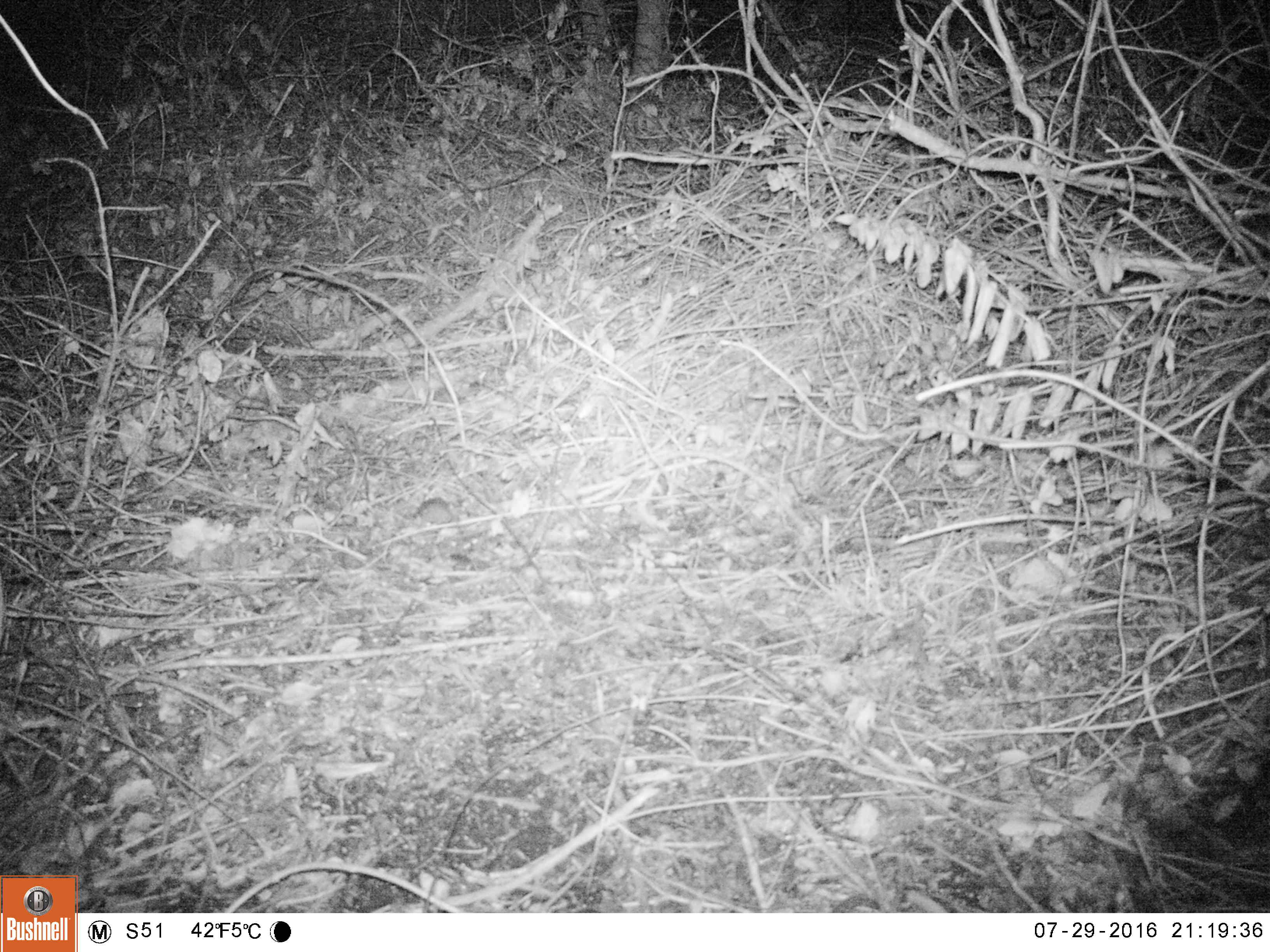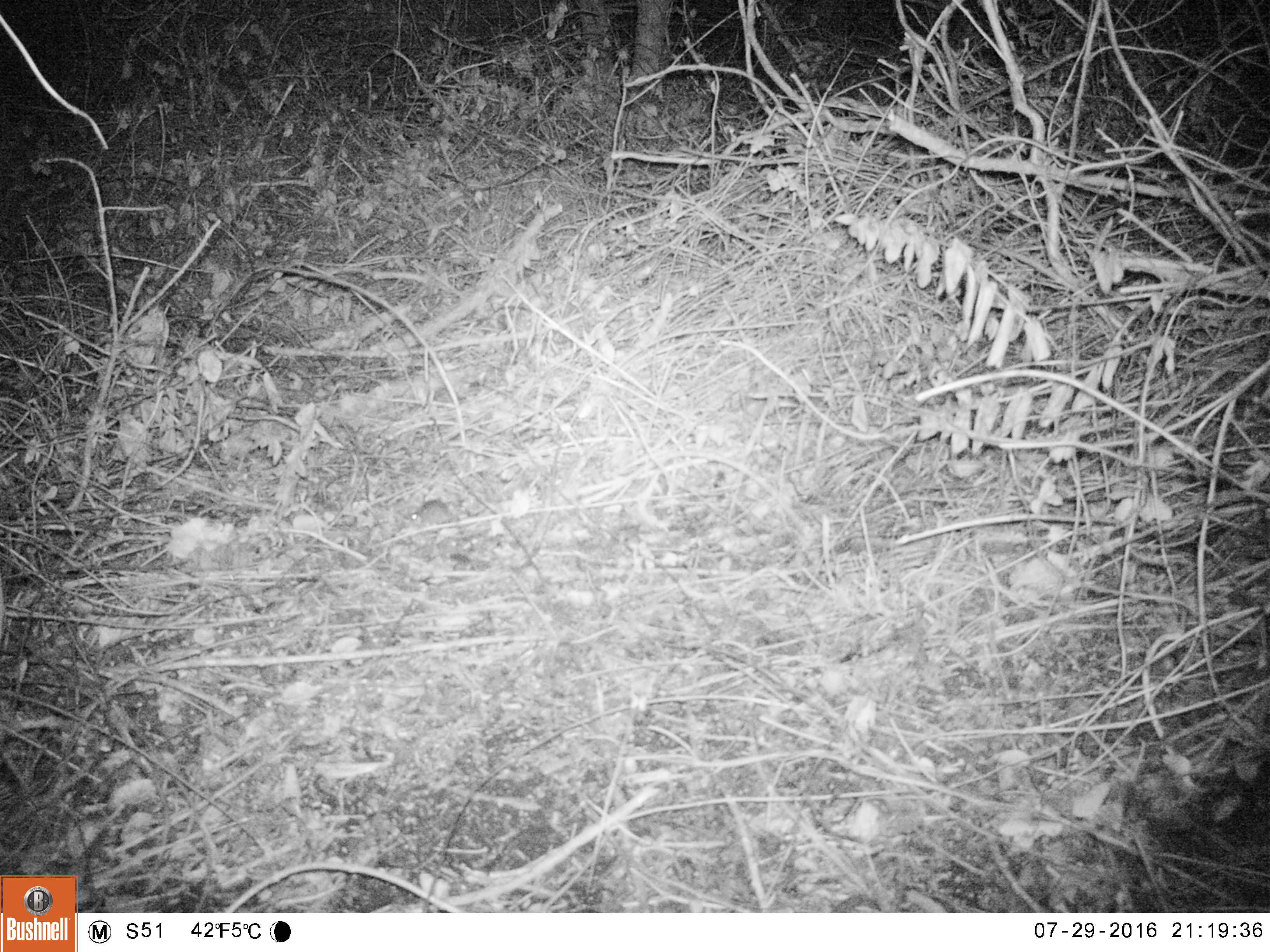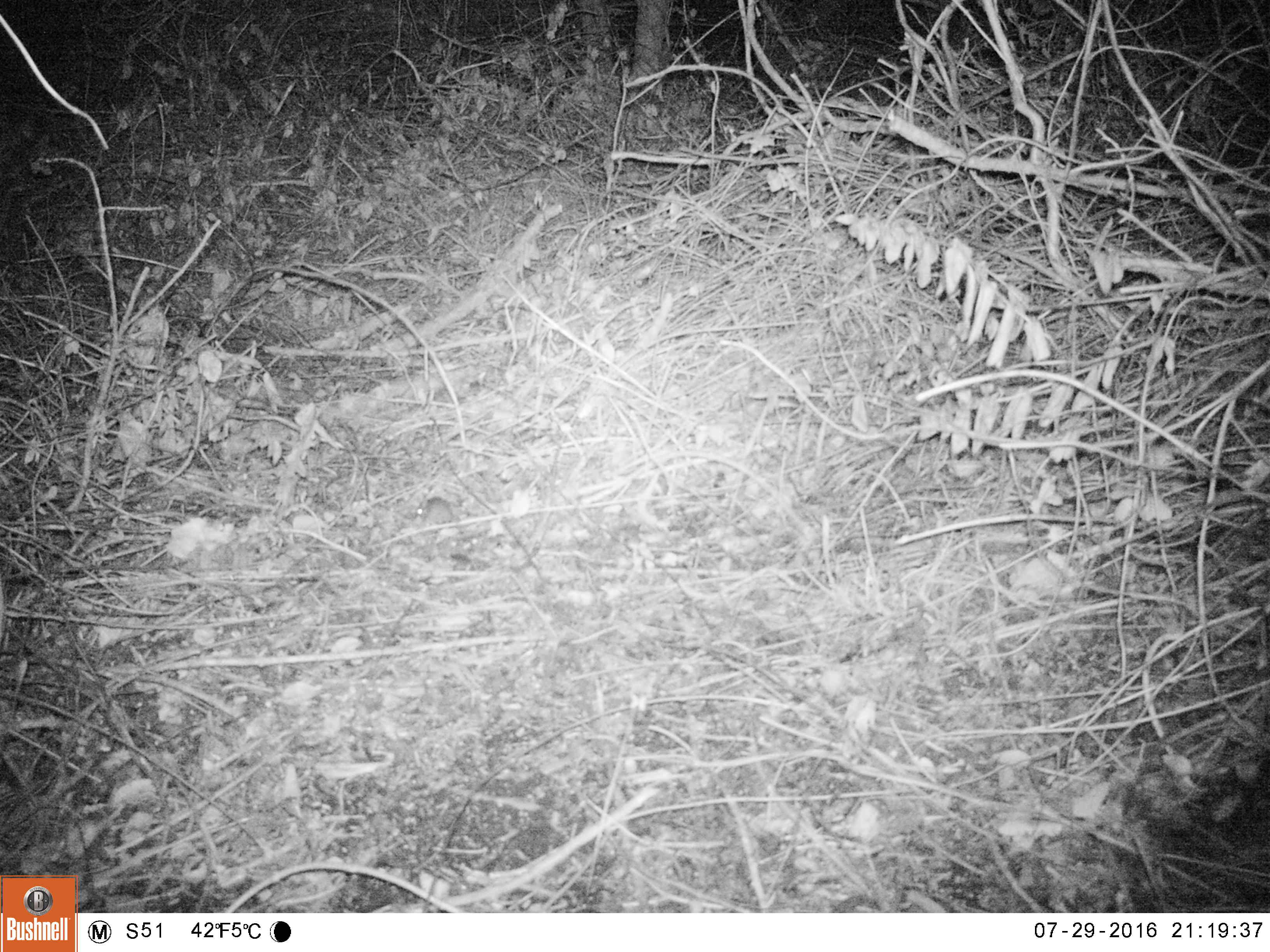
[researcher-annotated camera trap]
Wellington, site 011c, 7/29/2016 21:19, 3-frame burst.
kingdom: Animalia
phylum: Chordata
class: Mammalia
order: Rodentia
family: Muridae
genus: Mus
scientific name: Mus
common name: mouse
Mouse (Mus).